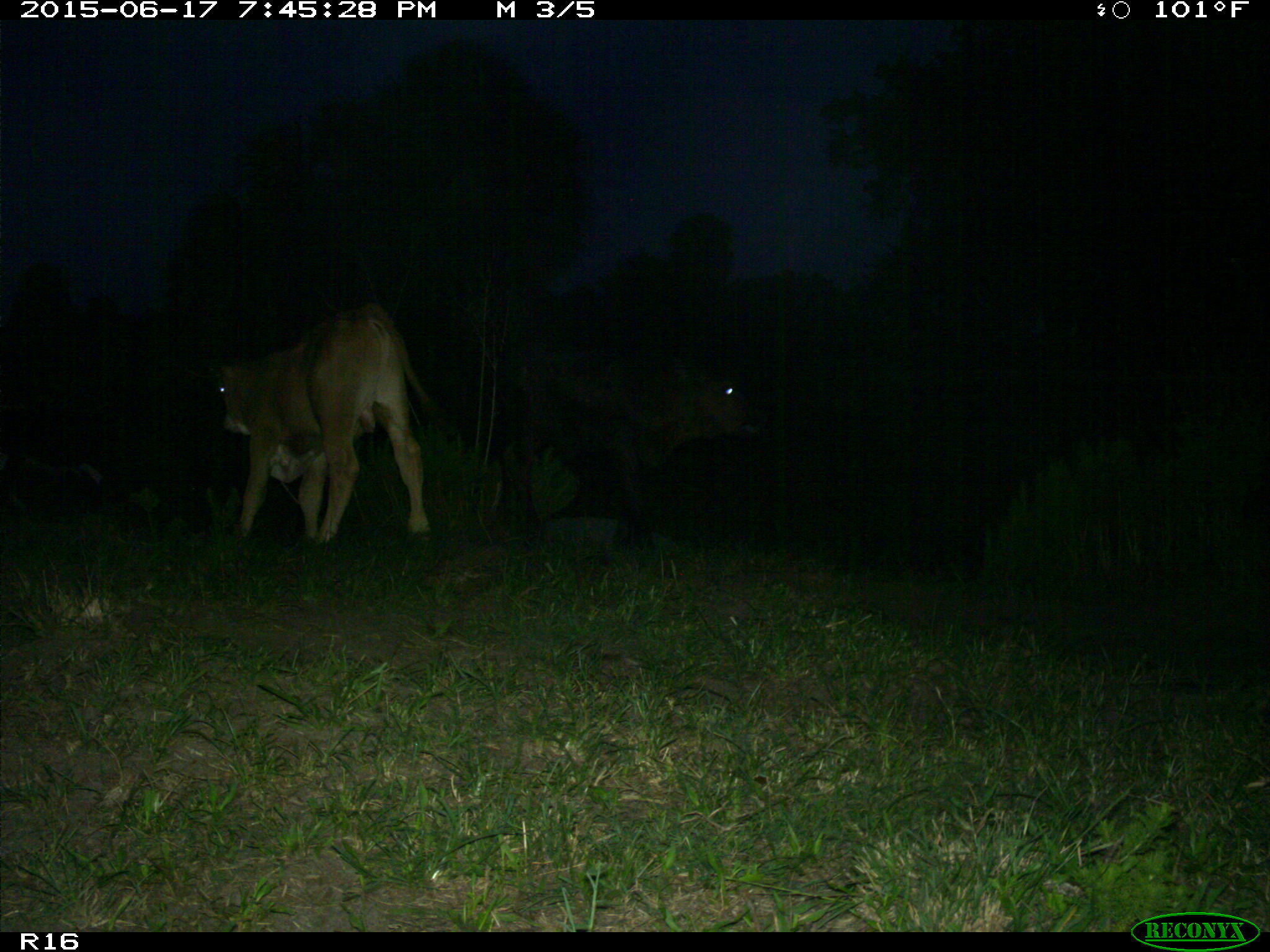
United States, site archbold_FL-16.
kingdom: Animalia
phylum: Chordata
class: Mammalia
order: Artiodactyla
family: Bovidae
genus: Bos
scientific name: Bos taurus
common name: domestic cow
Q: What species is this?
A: Bos taurus (domestic cow).